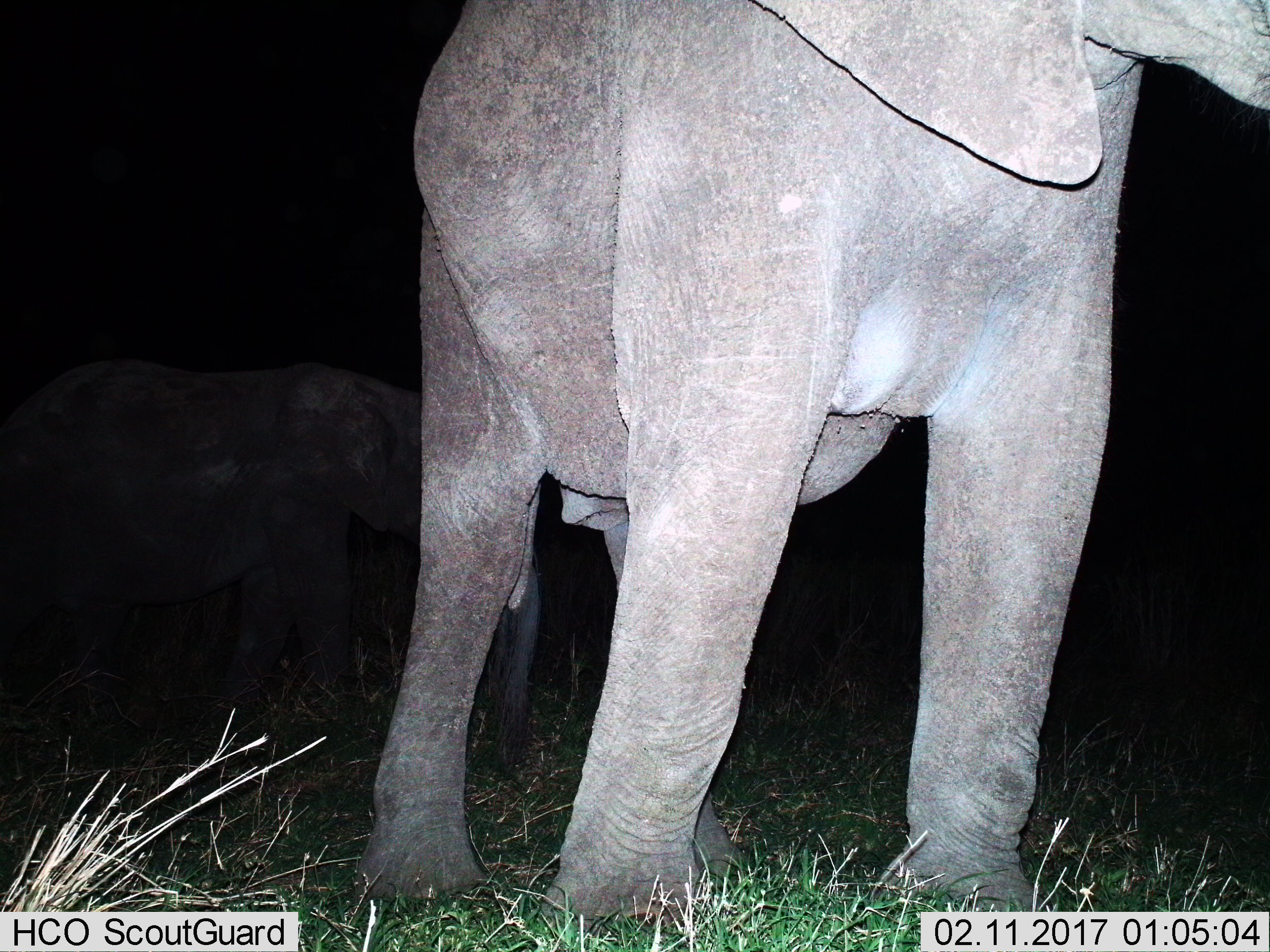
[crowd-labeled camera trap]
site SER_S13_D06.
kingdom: Animalia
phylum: Chordata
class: Mammalia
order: Proboscidea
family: Elephantidae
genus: Loxodonta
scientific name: Loxodonta africana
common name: african bush elephant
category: elephant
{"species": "elephant (african bush elephant) (Loxodonta africana)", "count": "2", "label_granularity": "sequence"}